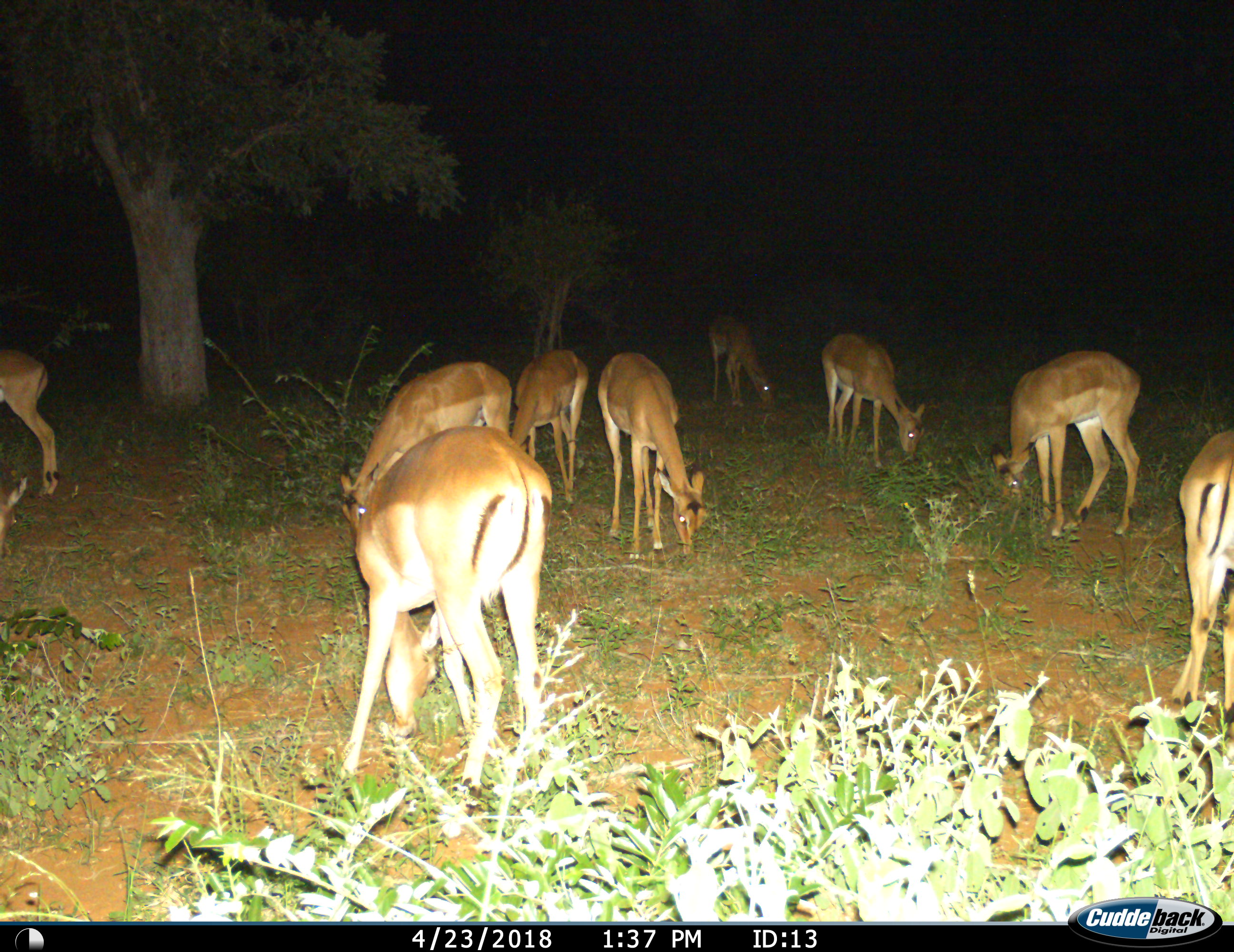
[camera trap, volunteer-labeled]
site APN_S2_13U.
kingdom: Animalia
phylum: Chordata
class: Mammalia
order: Artiodactyla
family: Bovidae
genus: Aepyceros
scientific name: Aepyceros melampus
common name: impala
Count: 9.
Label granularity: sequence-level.